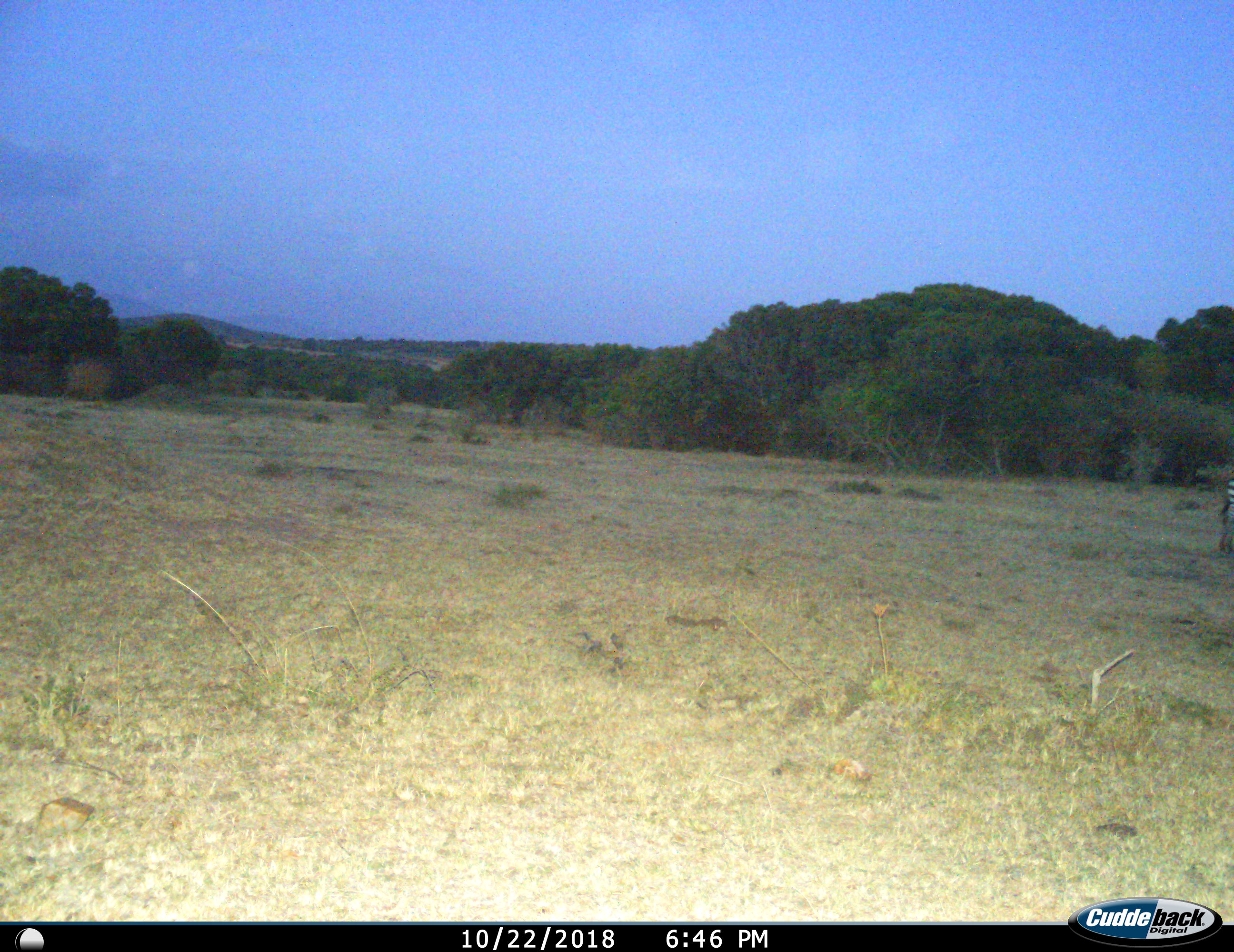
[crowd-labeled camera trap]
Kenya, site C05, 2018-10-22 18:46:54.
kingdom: Animalia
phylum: Chordata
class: Mammalia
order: Perissodactyla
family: Equidae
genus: Equus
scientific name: Equus quagga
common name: plains zebra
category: zebra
Zebra (plains zebra) (Equus quagga), count 1. Behavior (volunteer vote fractions): standing 86%, resting 0%, moving 29%, interacting 0%. Young present (vote fraction): 0%. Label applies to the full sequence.